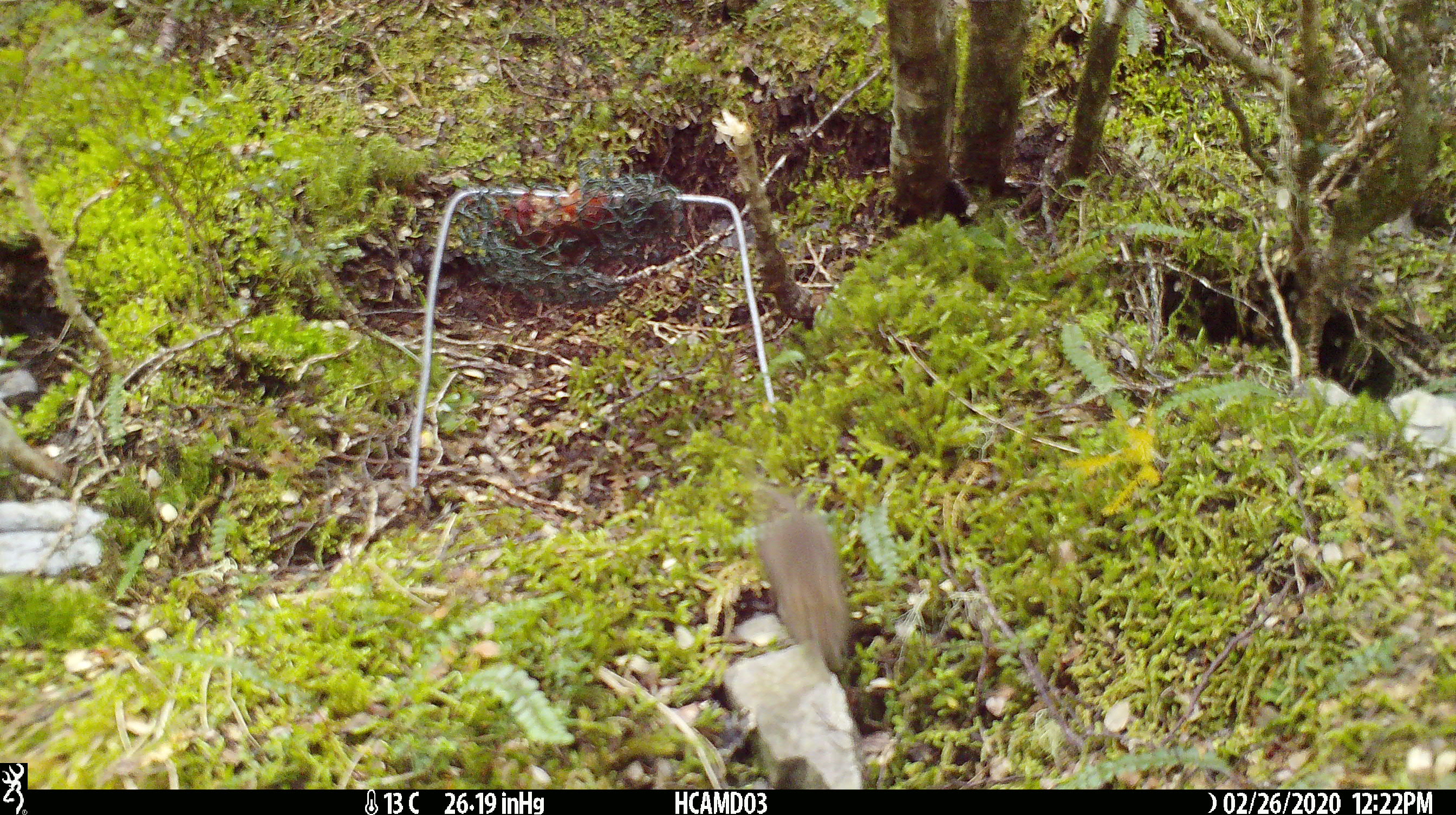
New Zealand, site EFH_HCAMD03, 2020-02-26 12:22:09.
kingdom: Animalia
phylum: Chordata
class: Mammalia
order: Rodentia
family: Muridae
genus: Mus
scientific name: Mus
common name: mouse